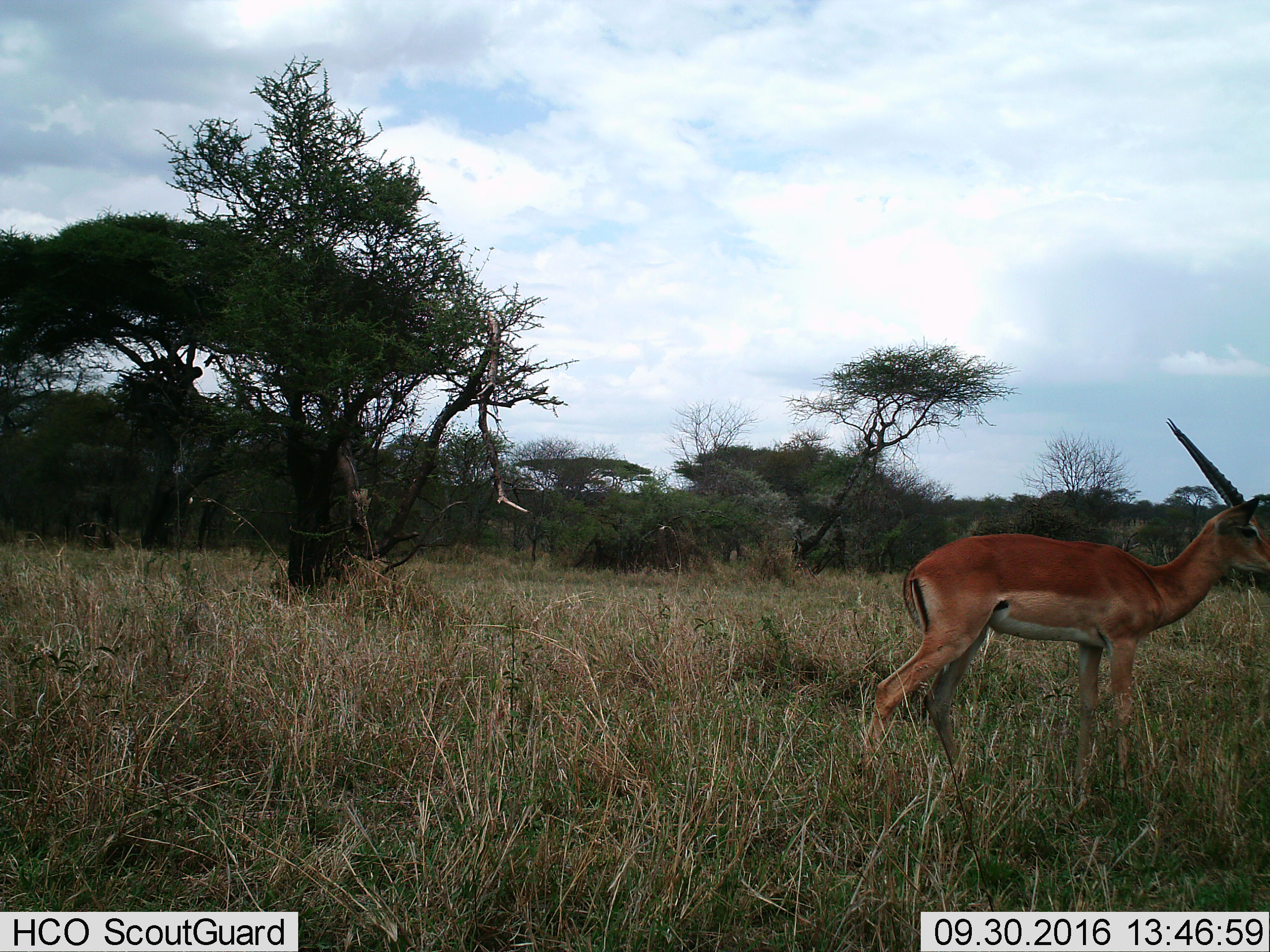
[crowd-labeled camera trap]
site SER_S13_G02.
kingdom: Animalia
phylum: Chordata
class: Mammalia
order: Artiodactyla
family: Bovidae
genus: Aepyceros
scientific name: Aepyceros melampus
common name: impala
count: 1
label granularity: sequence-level